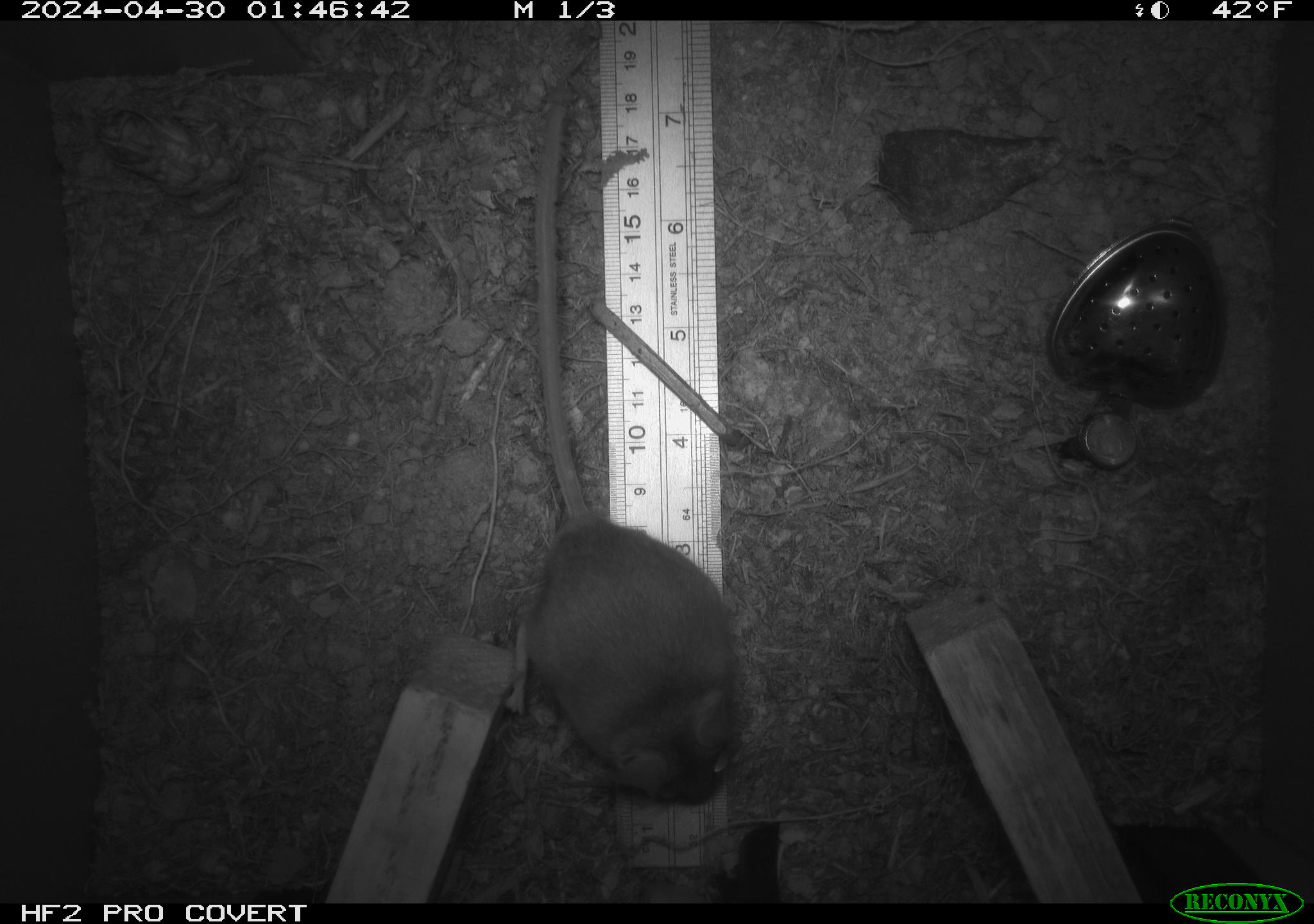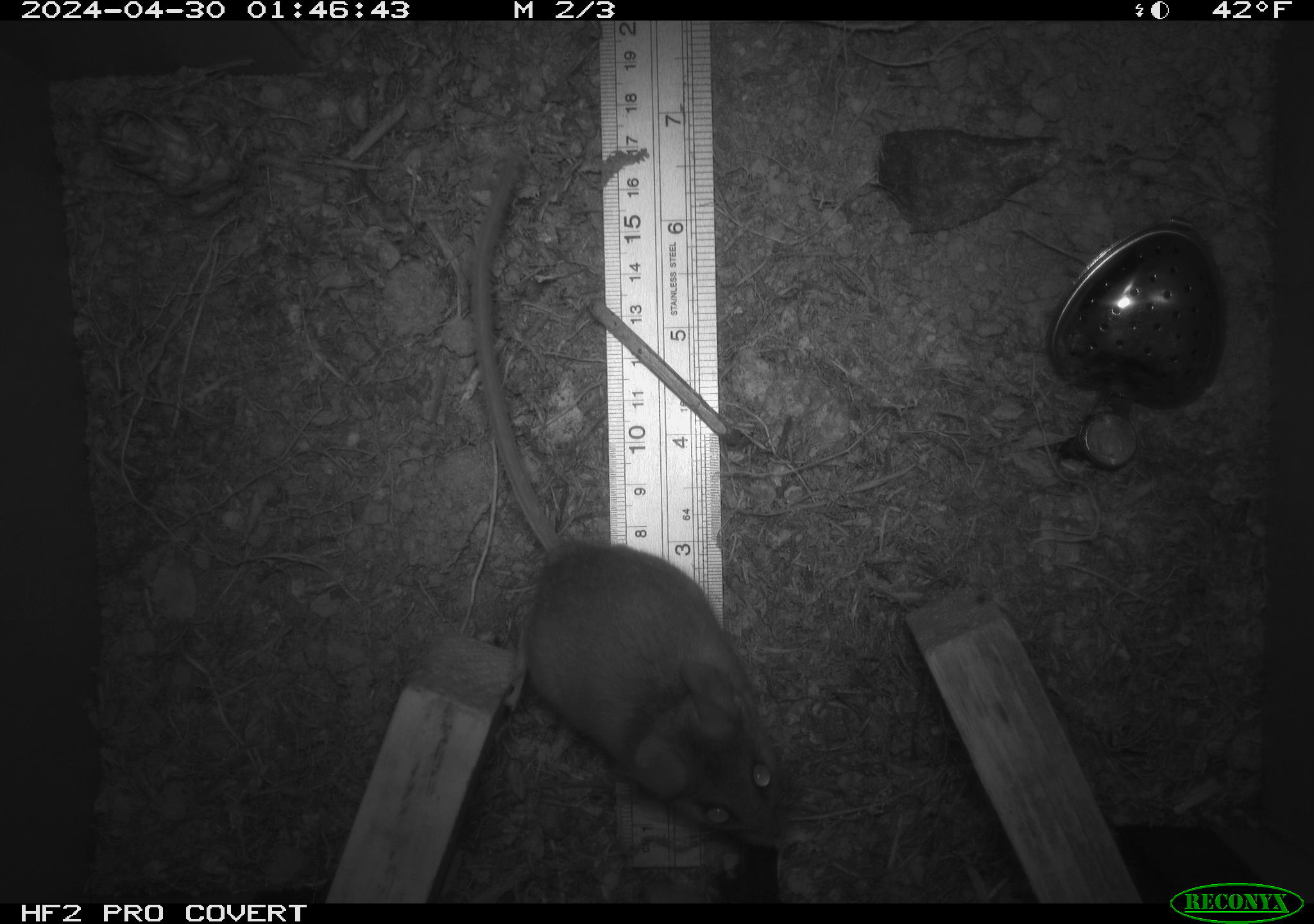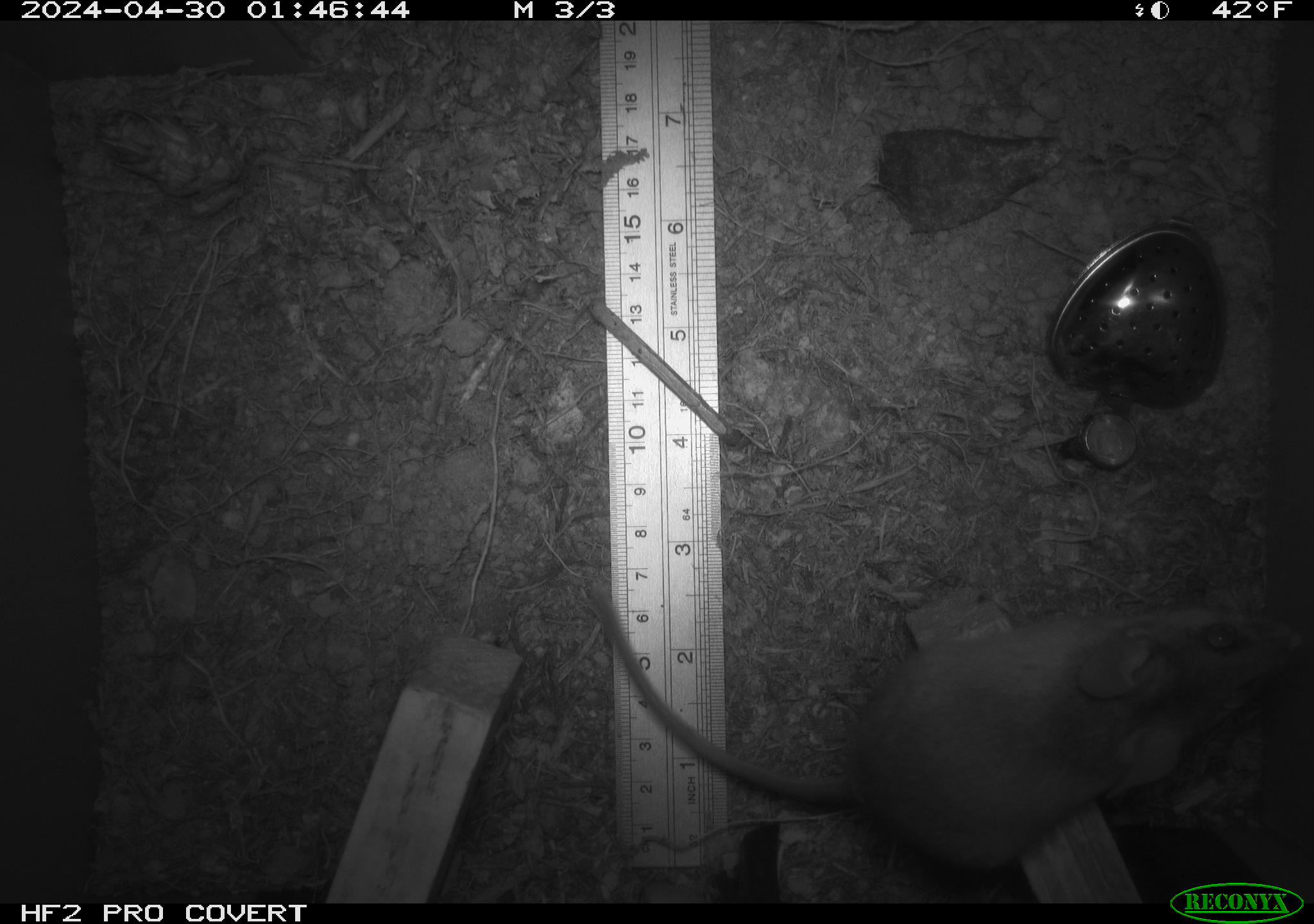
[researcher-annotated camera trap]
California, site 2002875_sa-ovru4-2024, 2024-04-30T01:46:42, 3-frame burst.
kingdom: Animalia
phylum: Chordata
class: Mammalia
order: Rodentia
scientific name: Rodentia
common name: mouse species